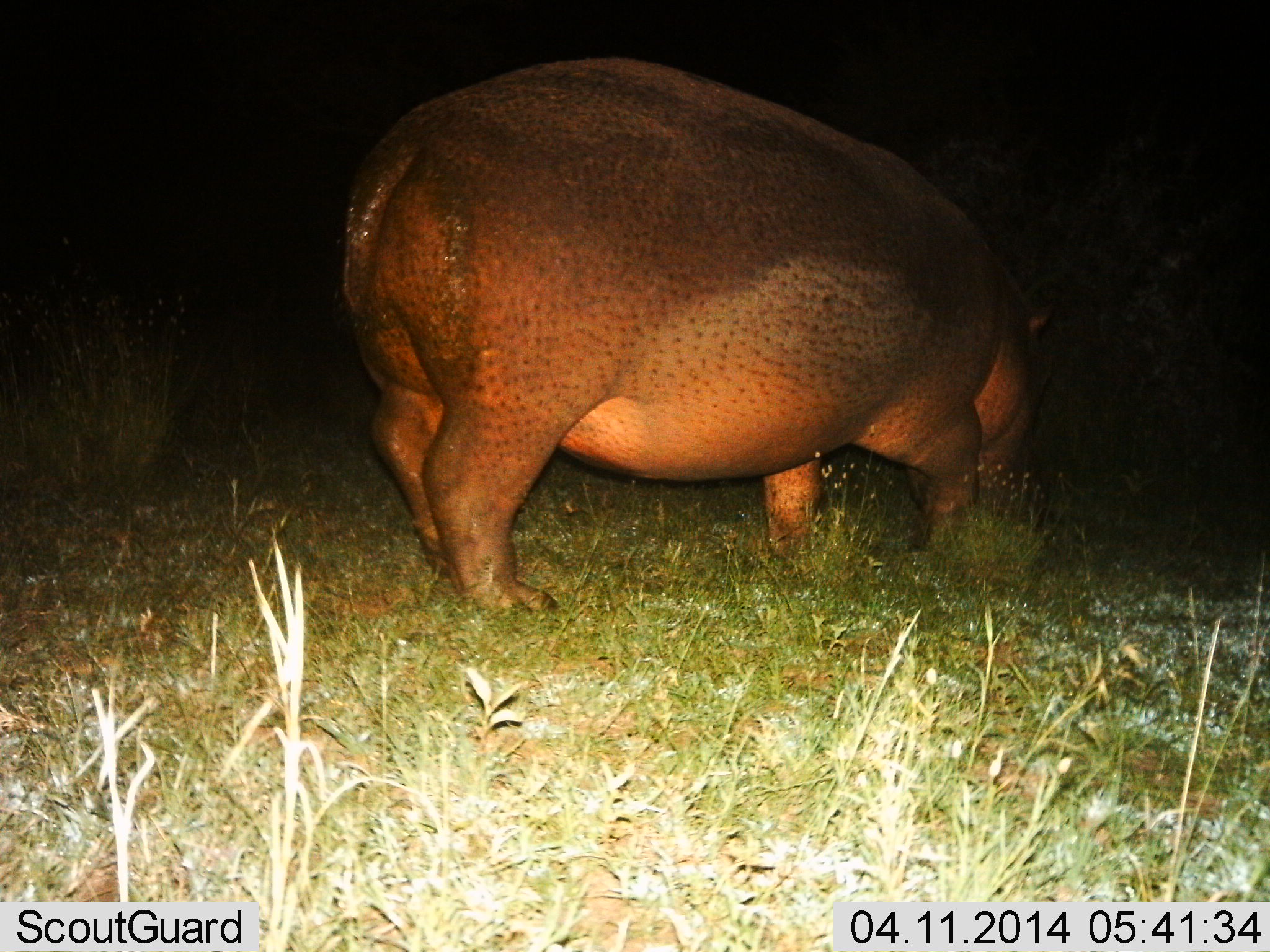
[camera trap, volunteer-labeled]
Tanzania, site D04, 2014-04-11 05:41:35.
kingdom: Animalia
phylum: Chordata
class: Mammalia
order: Artiodactyla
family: Hippopotamidae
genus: Hippopotamus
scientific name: Hippopotamus amphibius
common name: hippopotamus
Hippopotamus (Hippopotamus amphibius), count 1. Behavior (volunteer vote fractions): standing 40%, resting 0%, moving 10%, interacting 0%. Young present (vote fraction): 0%. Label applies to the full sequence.